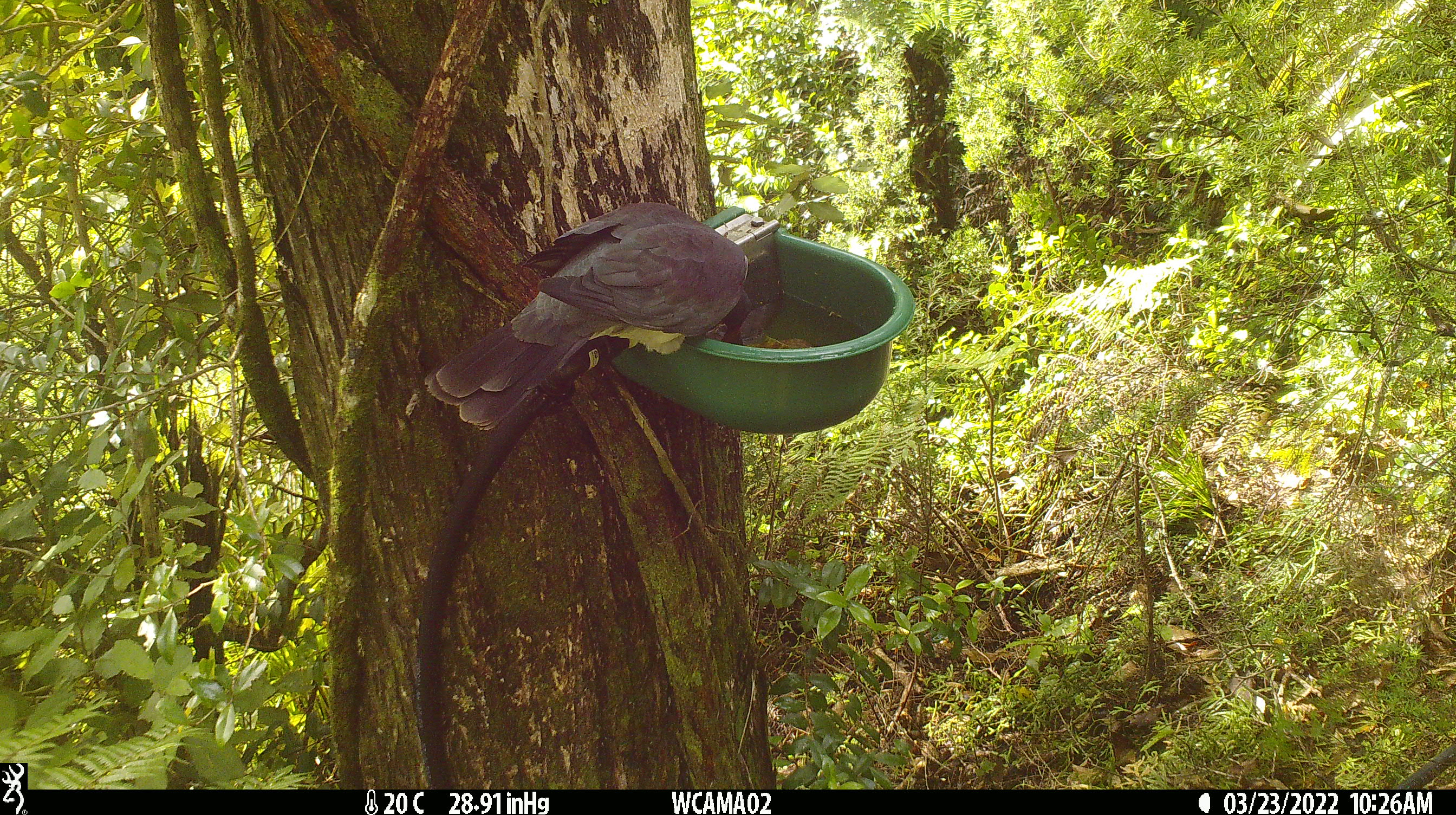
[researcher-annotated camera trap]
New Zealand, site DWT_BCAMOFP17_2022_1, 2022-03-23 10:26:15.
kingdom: Animalia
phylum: Chordata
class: Aves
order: Columbiformes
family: Columbidae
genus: Hemiphaga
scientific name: Hemiphaga novaeseelandiae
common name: new zealand pigeon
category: kereru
Kereru (new zealand pigeon) (Hemiphaga novaeseelandiae).